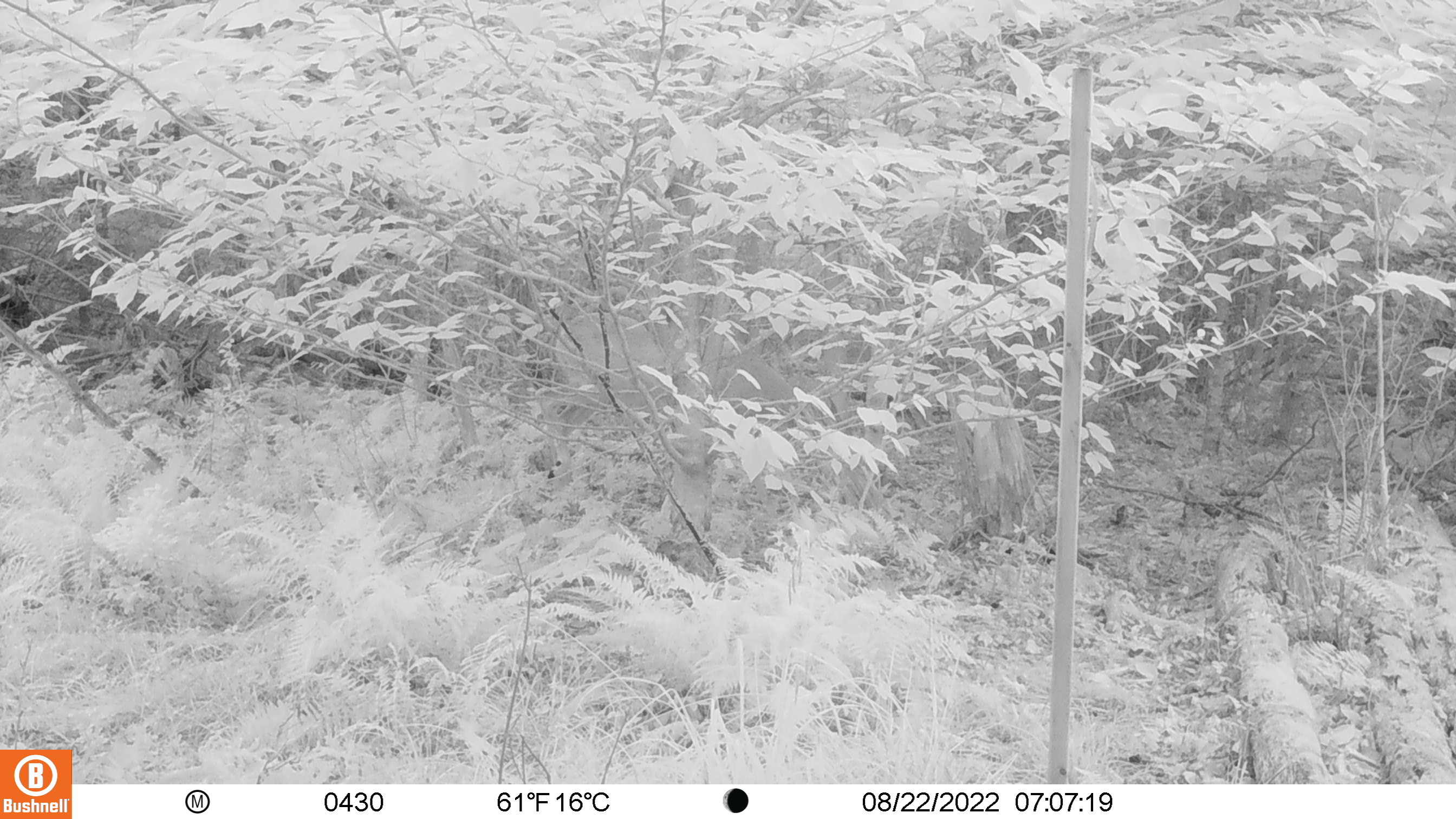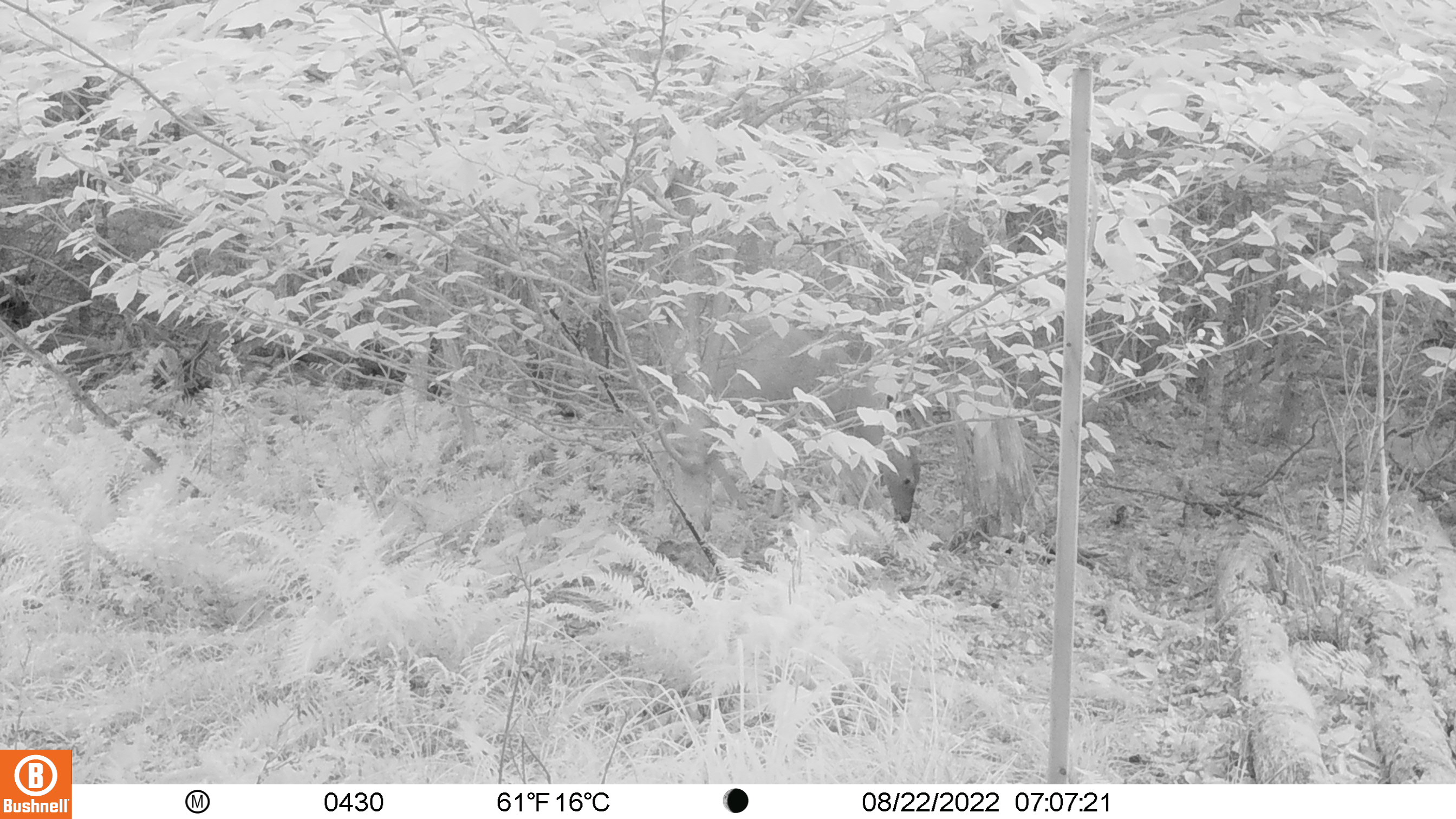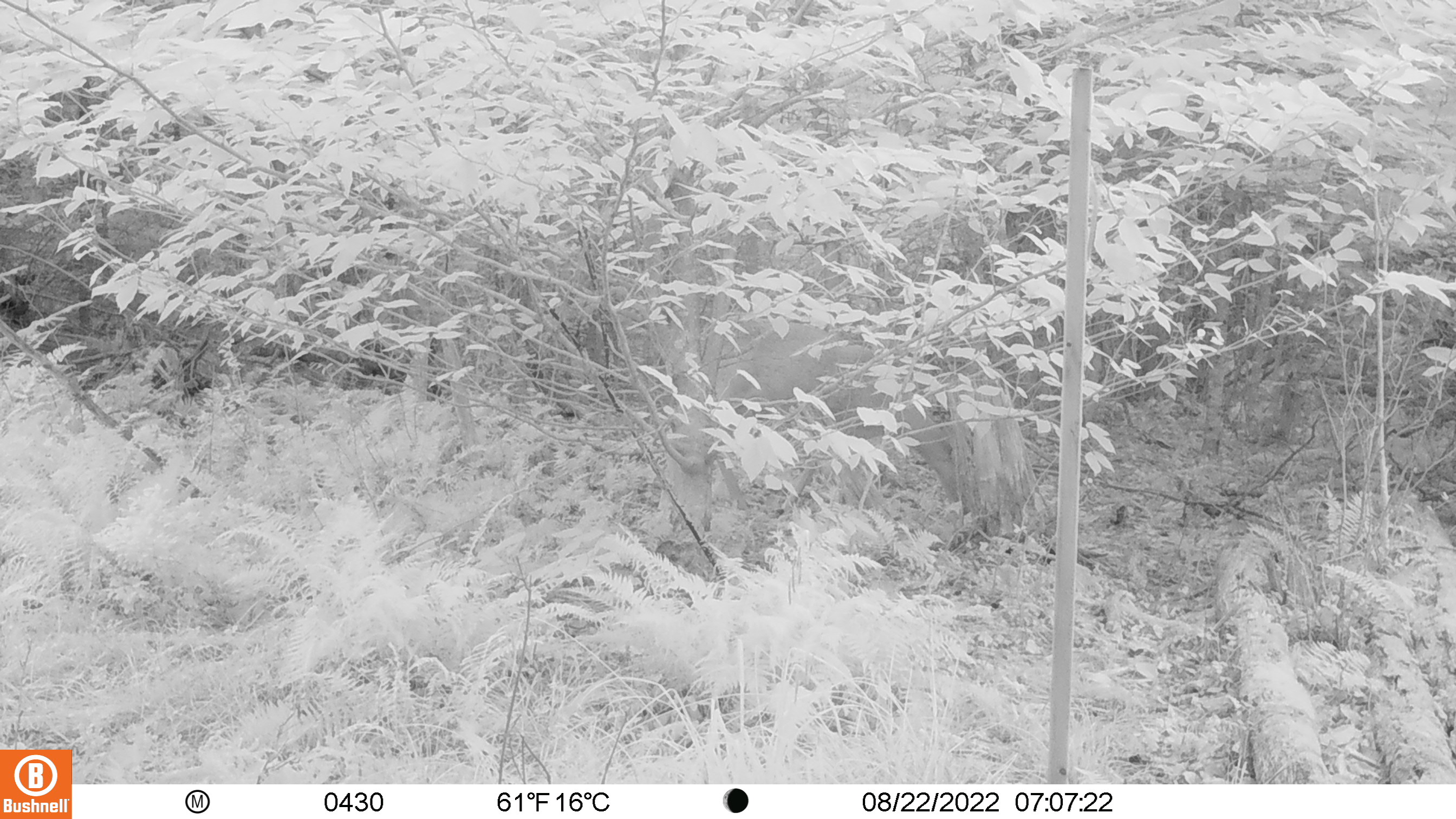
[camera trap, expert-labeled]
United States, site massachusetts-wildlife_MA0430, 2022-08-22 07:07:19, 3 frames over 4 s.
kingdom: Animalia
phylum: Chordata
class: Mammalia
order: Artiodactyla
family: Cervidae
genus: Odocoileus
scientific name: Odocoileus virginianus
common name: white-tailed deer